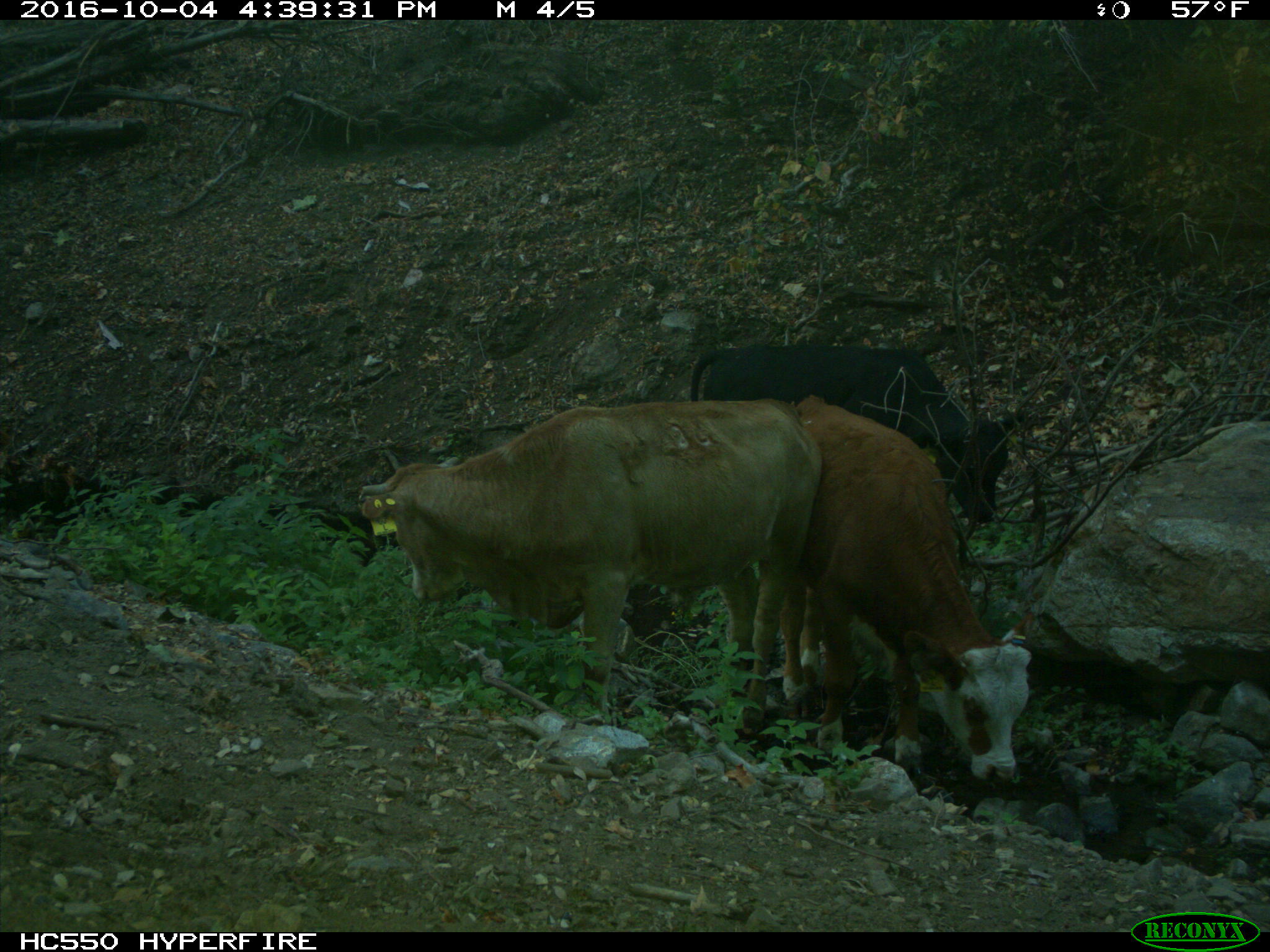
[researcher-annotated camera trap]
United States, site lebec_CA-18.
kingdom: Animalia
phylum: Chordata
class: Mammalia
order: Artiodactyla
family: Bovidae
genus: Bos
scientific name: Bos taurus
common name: domestic cow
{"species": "Bos taurus (domestic cow)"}